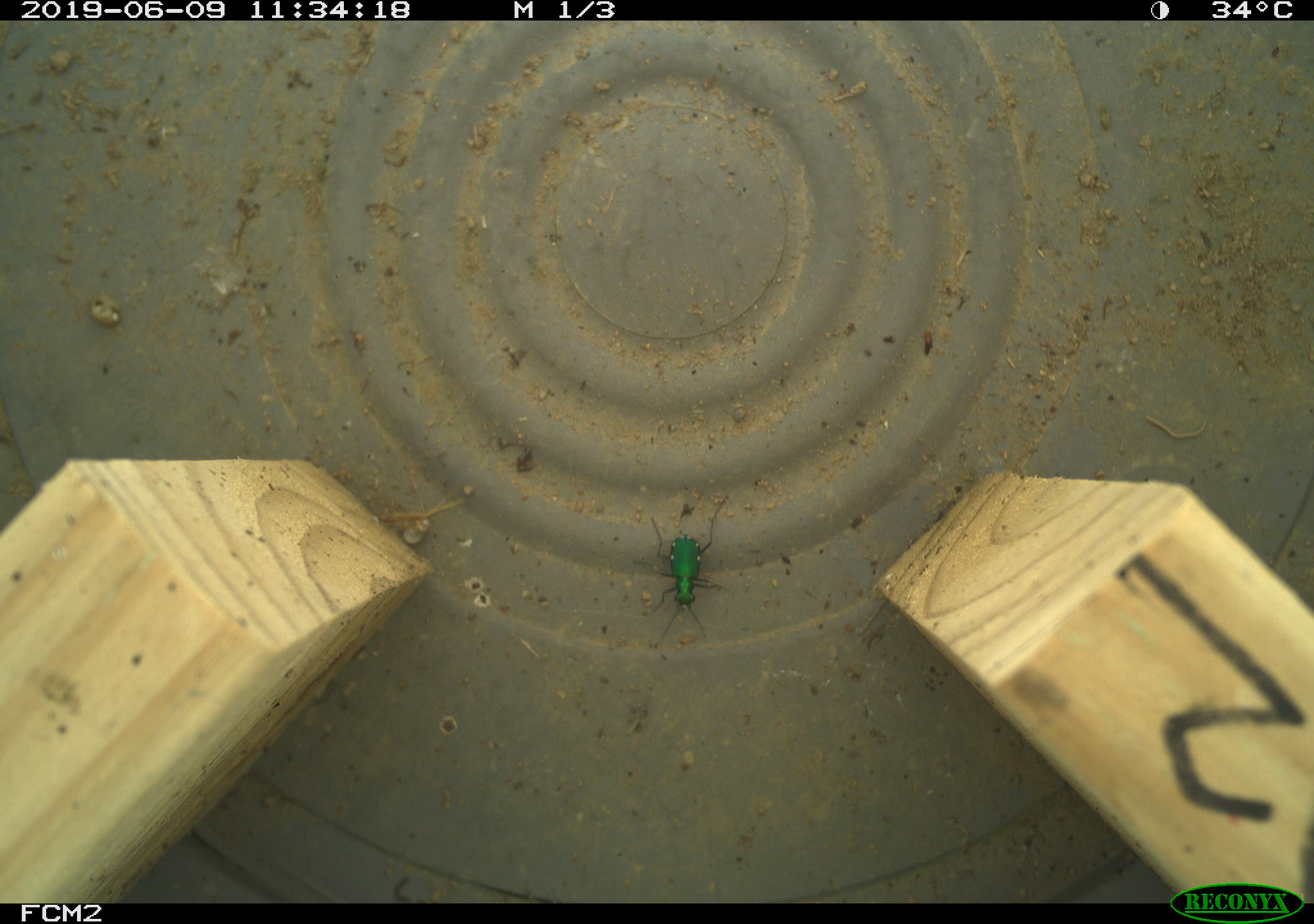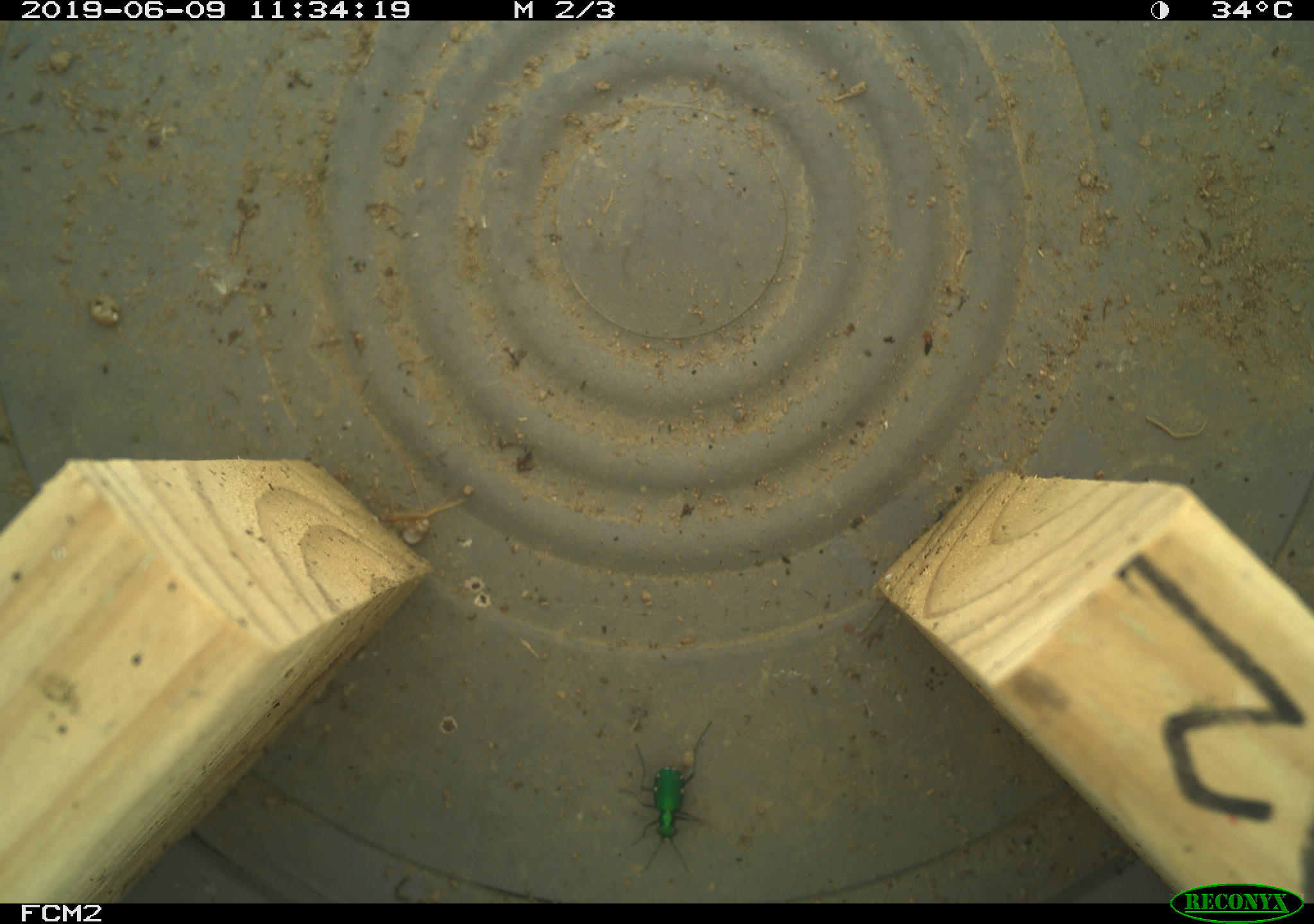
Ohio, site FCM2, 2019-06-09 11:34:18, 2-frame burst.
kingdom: Animalia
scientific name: Animalia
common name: animal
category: invertebrate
Invertebrate (animal) (Animalia).